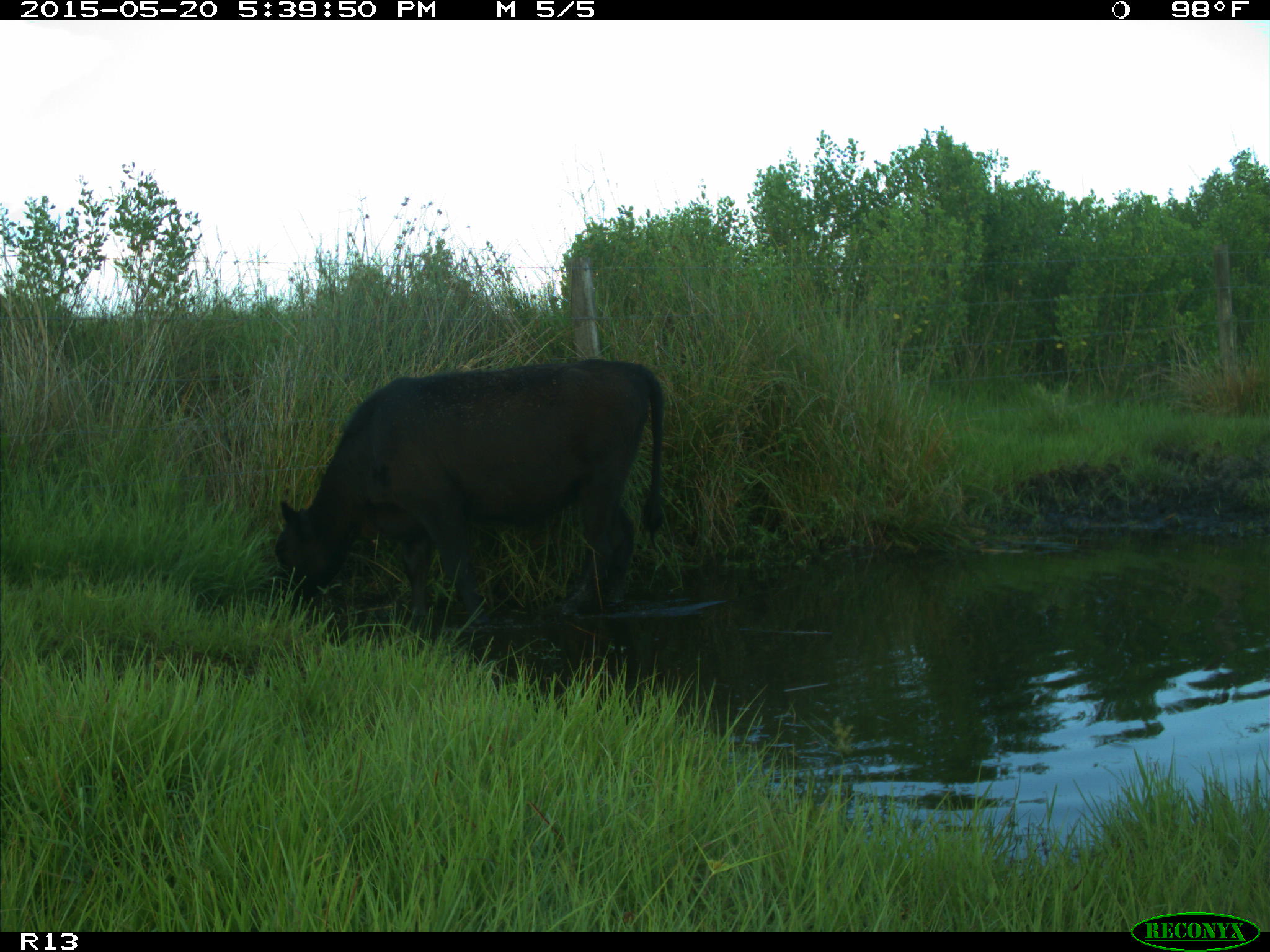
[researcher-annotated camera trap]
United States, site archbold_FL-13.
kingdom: Animalia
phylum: Chordata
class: Mammalia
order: Artiodactyla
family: Bovidae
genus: Bos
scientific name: Bos taurus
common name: domestic cow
Bos taurus (domestic cow).